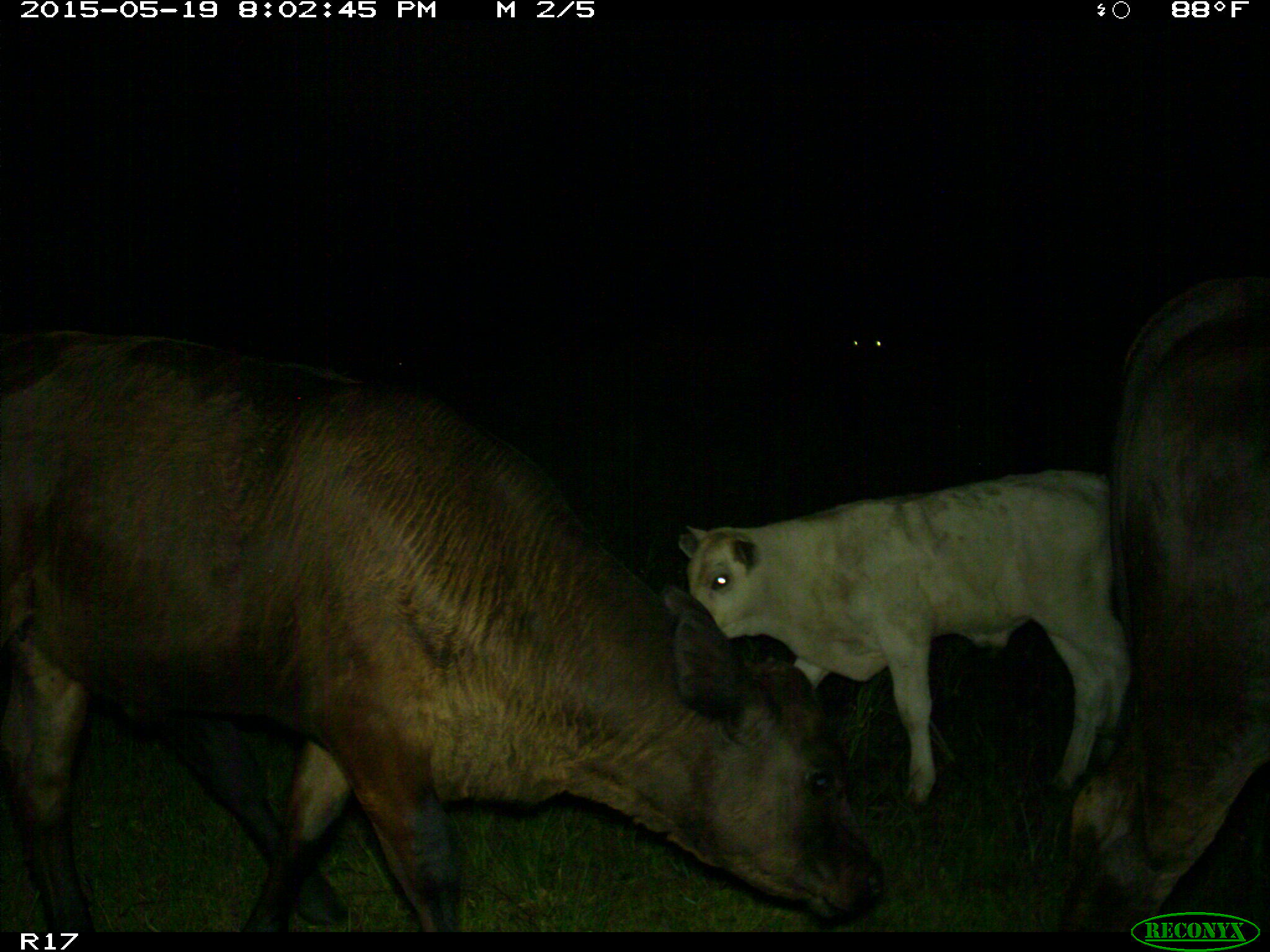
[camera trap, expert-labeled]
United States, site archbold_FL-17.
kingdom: Animalia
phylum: Chordata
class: Mammalia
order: Artiodactyla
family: Bovidae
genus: Bos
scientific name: Bos taurus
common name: domestic cow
Bos taurus (domestic cow).